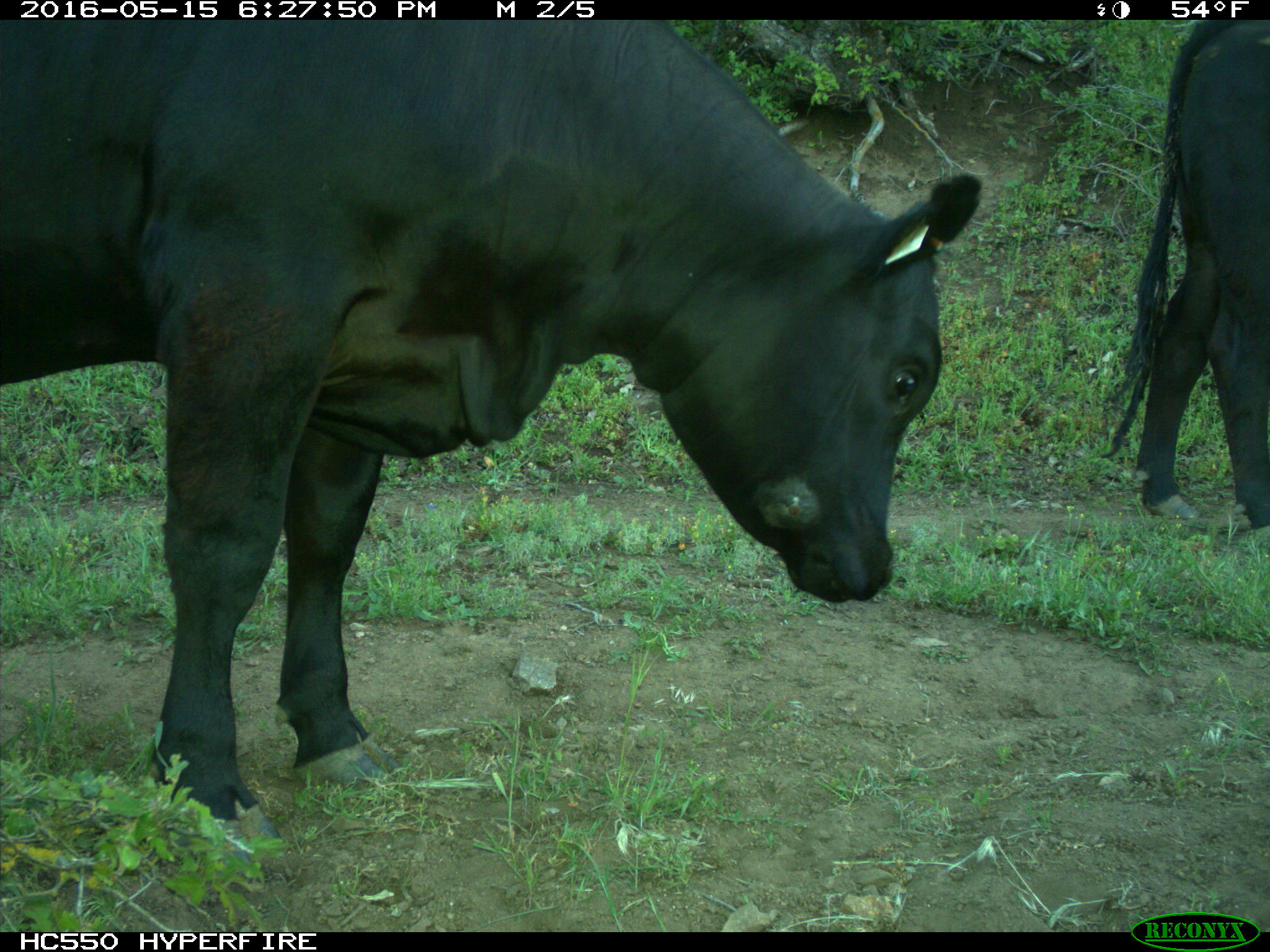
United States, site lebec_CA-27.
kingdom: Animalia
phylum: Chordata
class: Mammalia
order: Artiodactyla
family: Bovidae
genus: Bos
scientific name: Bos taurus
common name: domestic cow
Bos taurus (domestic cow).